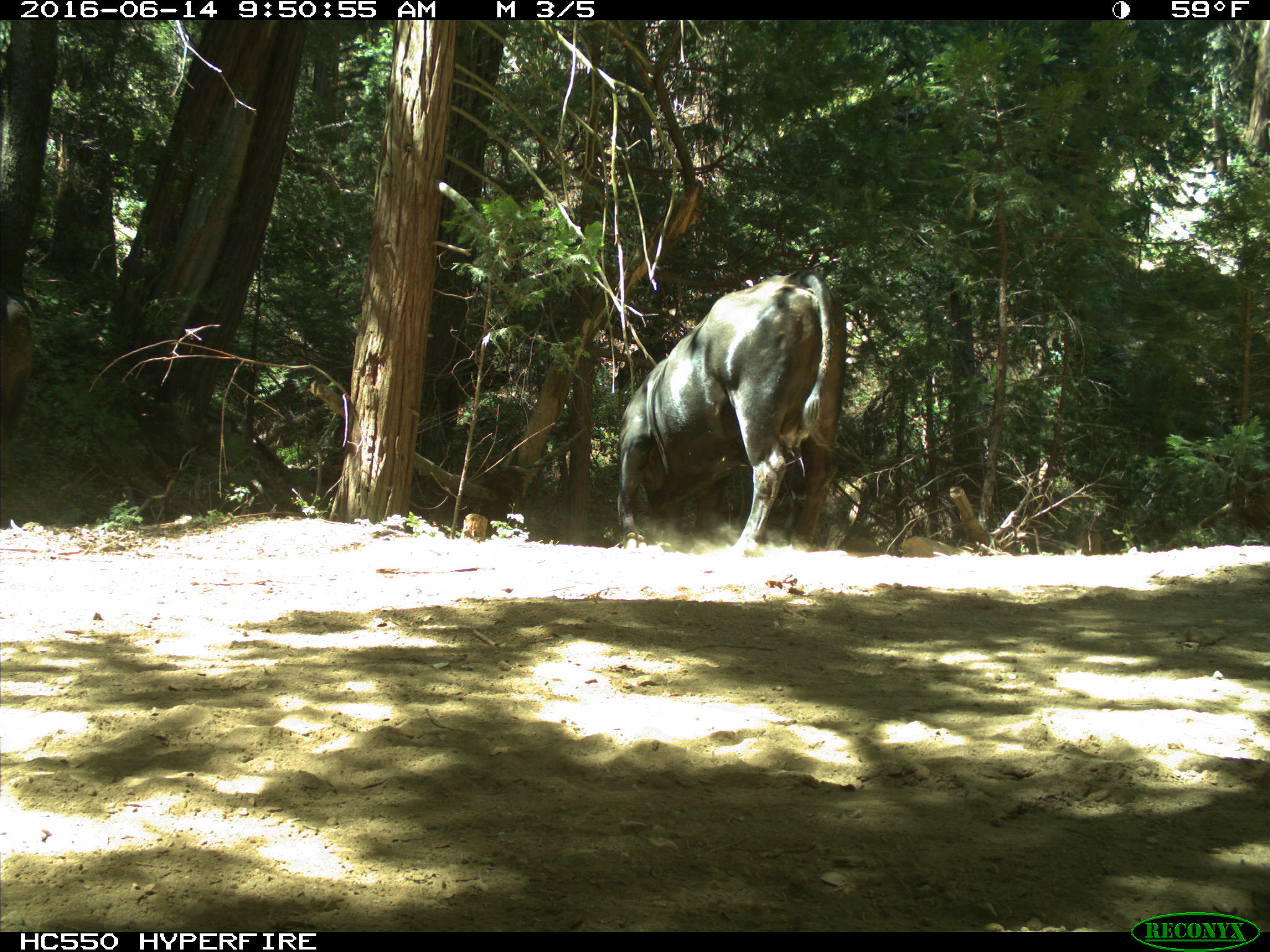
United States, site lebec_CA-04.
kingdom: Animalia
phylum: Chordata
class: Mammalia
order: Artiodactyla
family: Bovidae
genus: Bos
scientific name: Bos taurus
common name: domestic cow